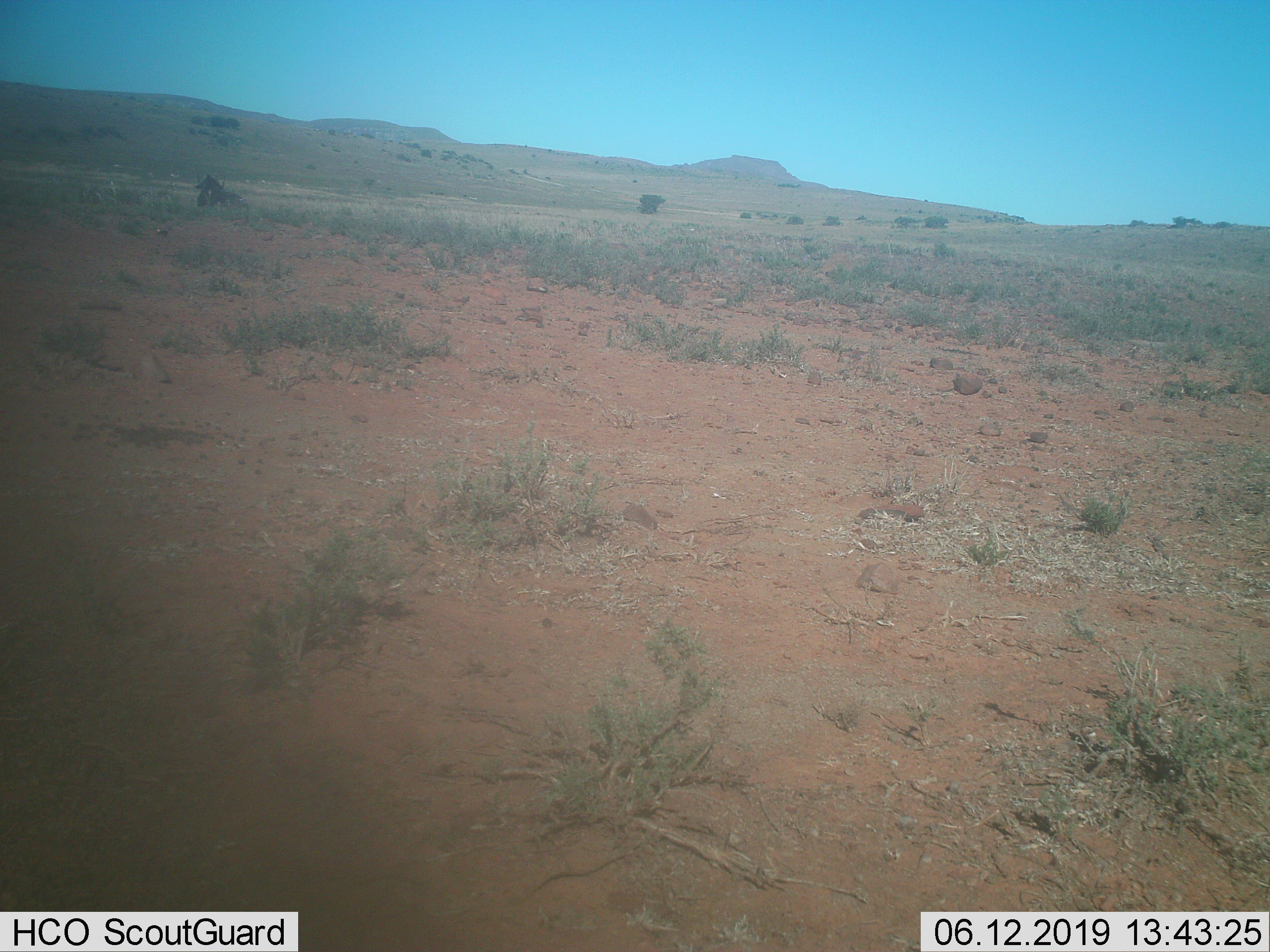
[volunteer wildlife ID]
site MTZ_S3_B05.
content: unidentified animal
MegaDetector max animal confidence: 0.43